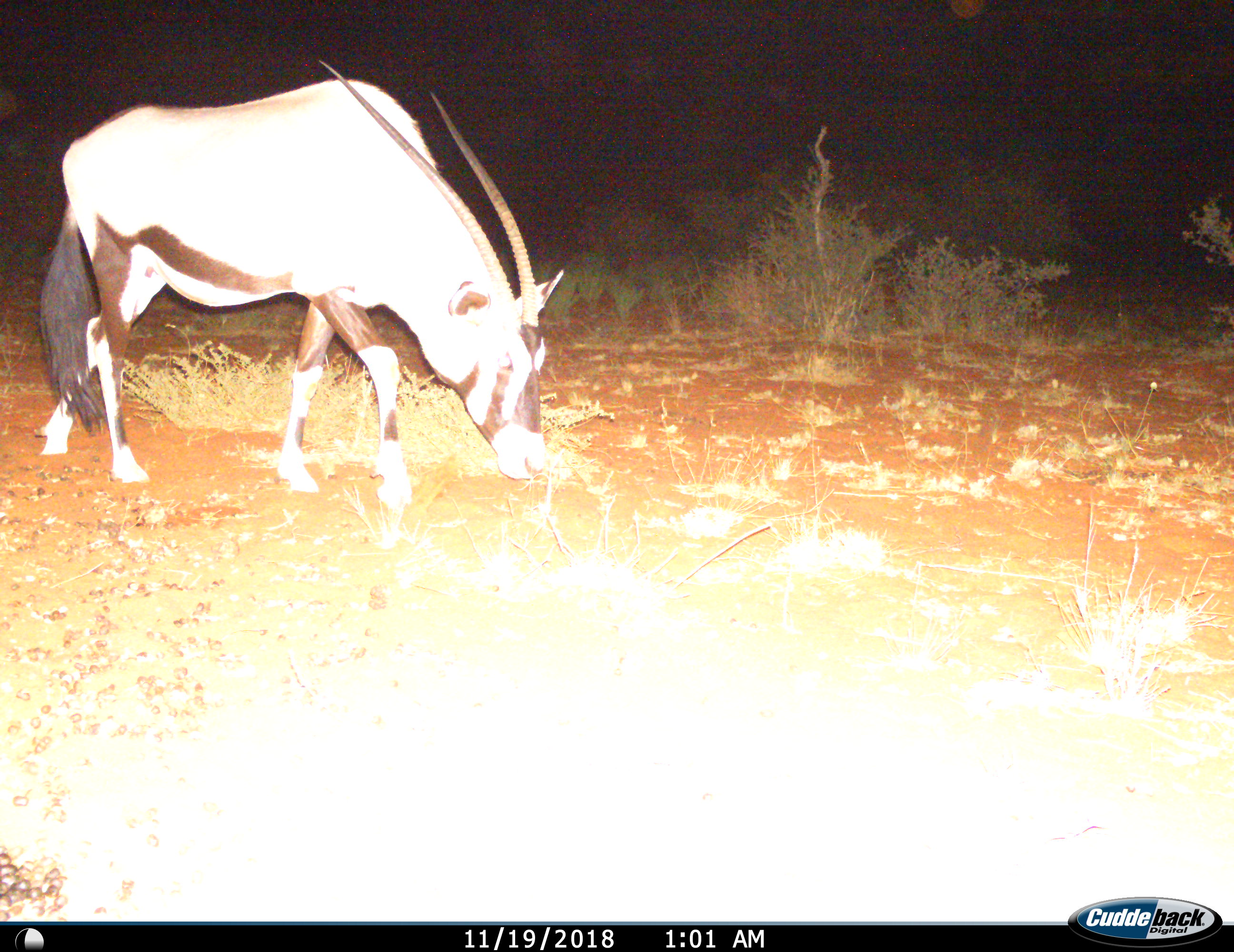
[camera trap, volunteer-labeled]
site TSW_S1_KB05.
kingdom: Animalia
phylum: Chordata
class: Mammalia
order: Artiodactyla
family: Bovidae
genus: Oryx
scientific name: Oryx gazella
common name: gemsbok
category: oryx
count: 1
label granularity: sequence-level